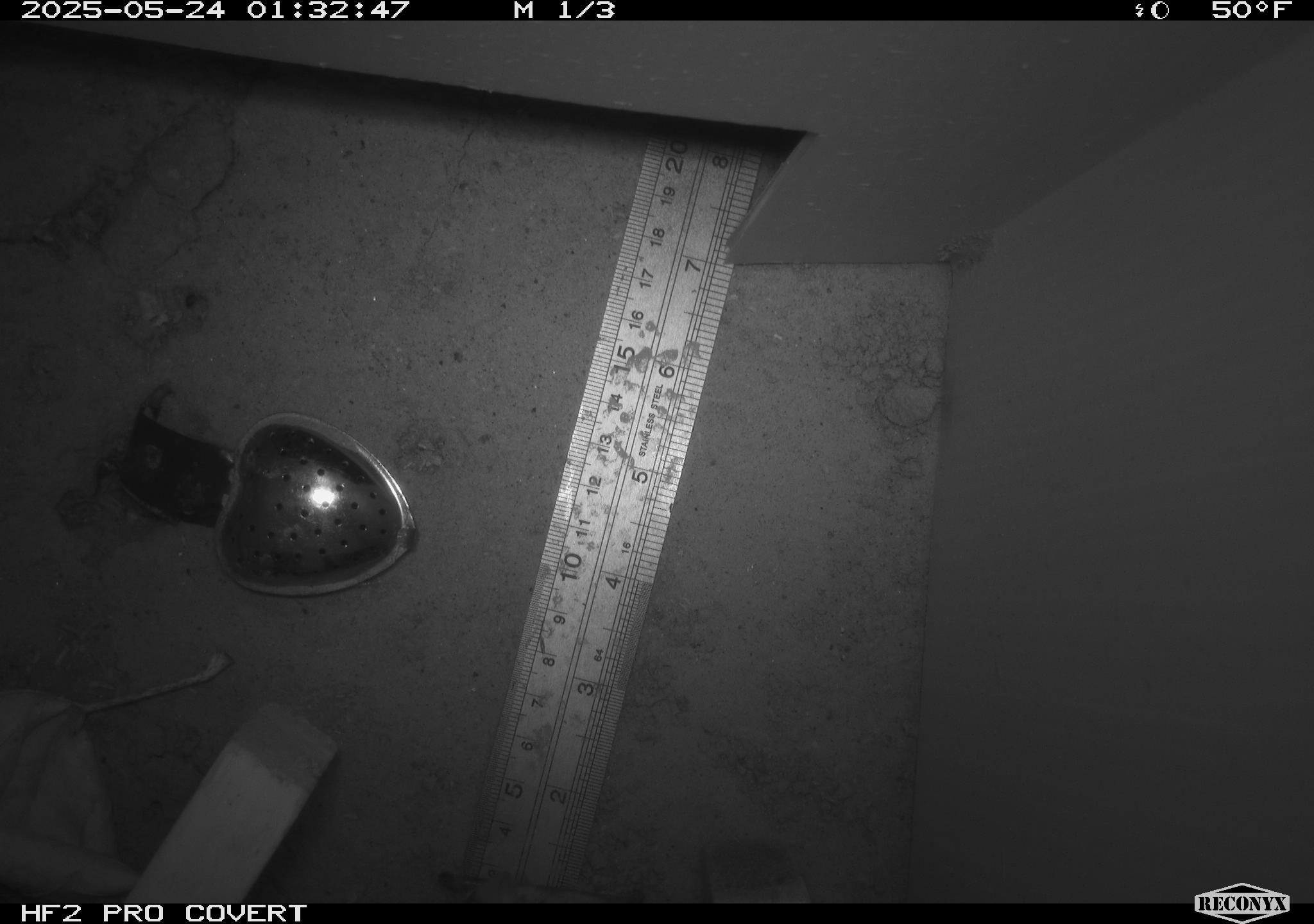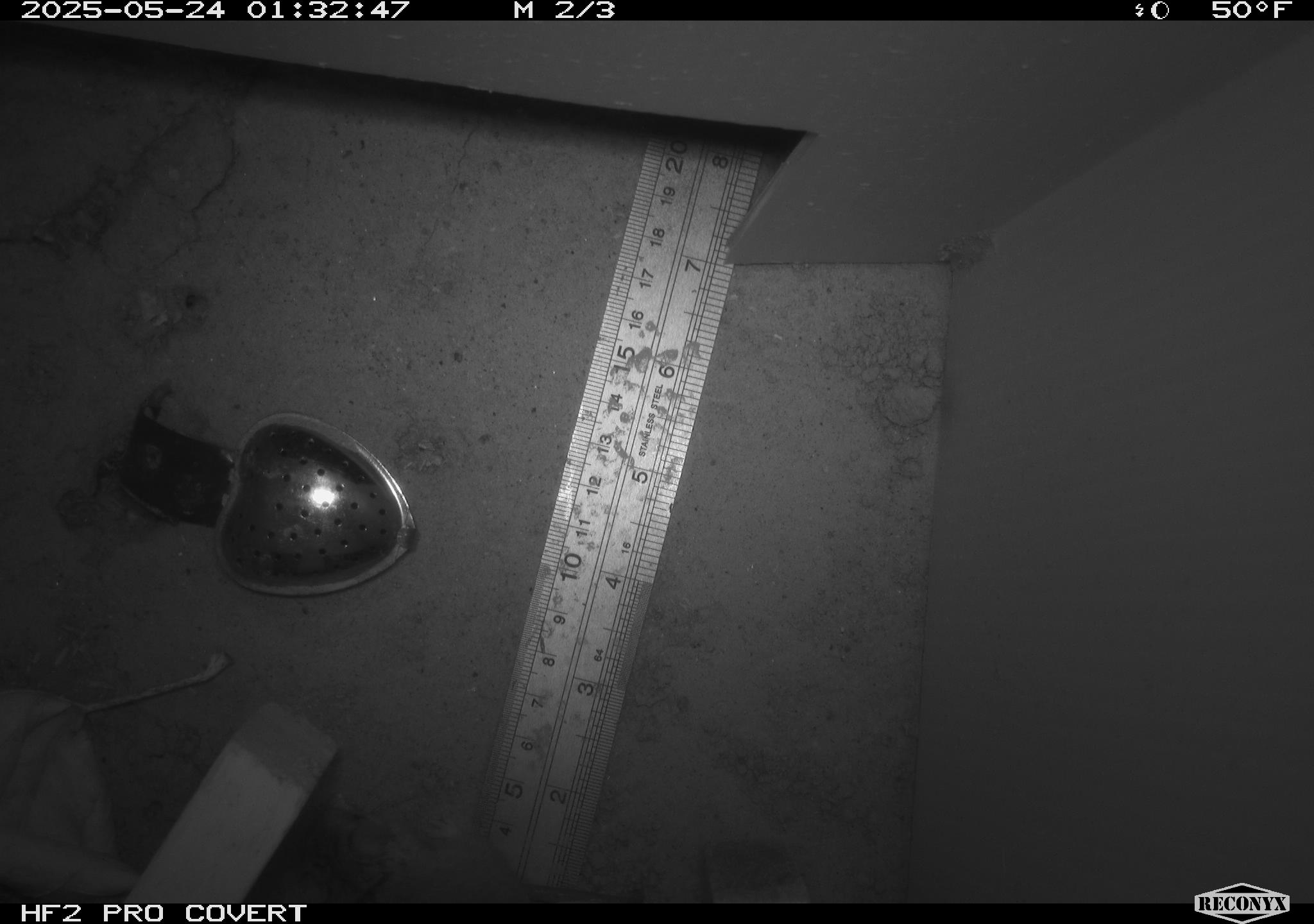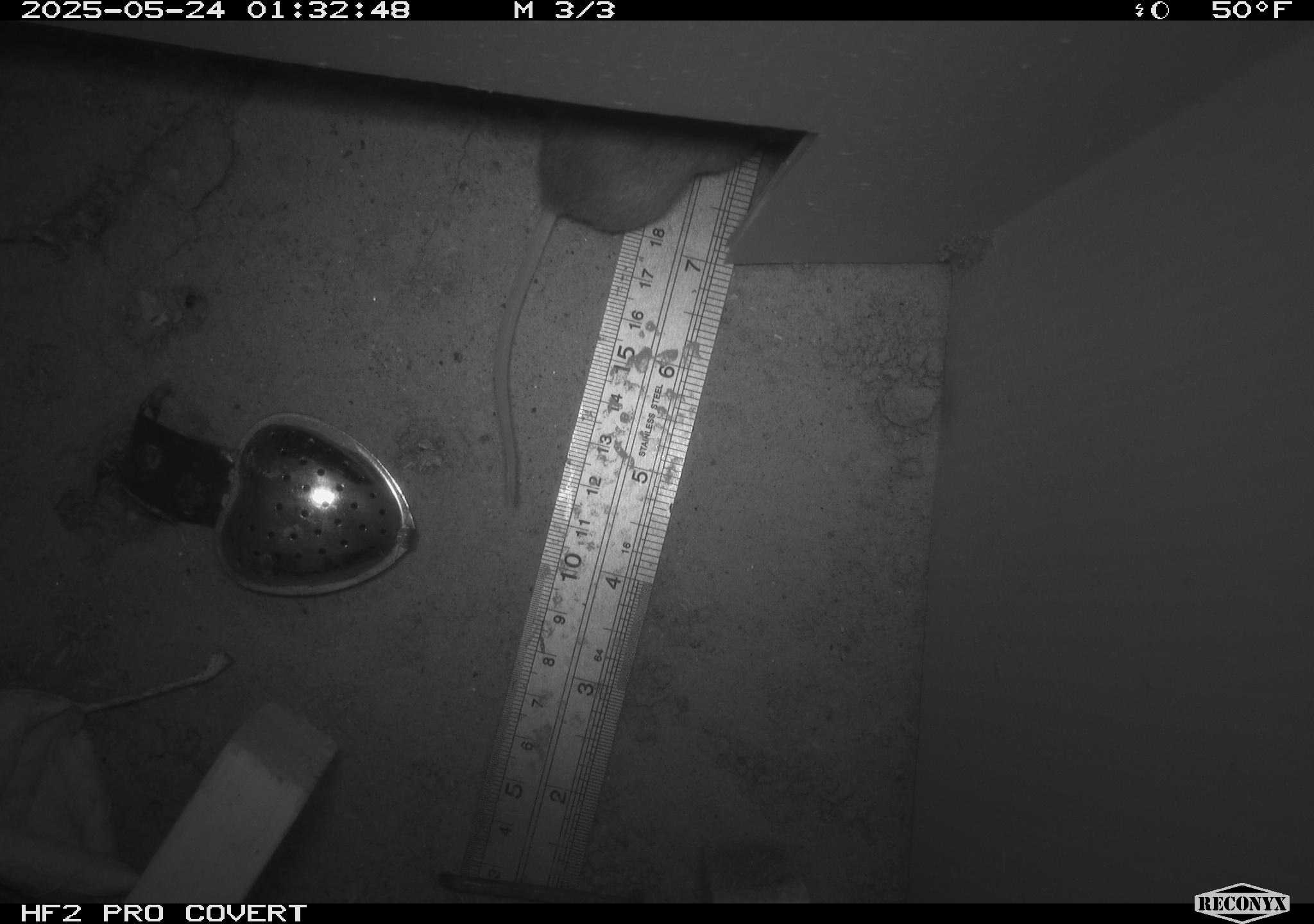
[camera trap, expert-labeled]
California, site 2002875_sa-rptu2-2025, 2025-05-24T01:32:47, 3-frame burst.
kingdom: Animalia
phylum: Chordata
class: Mammalia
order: Rodentia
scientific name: Rodentia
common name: rodent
Rodent (Rodentia).